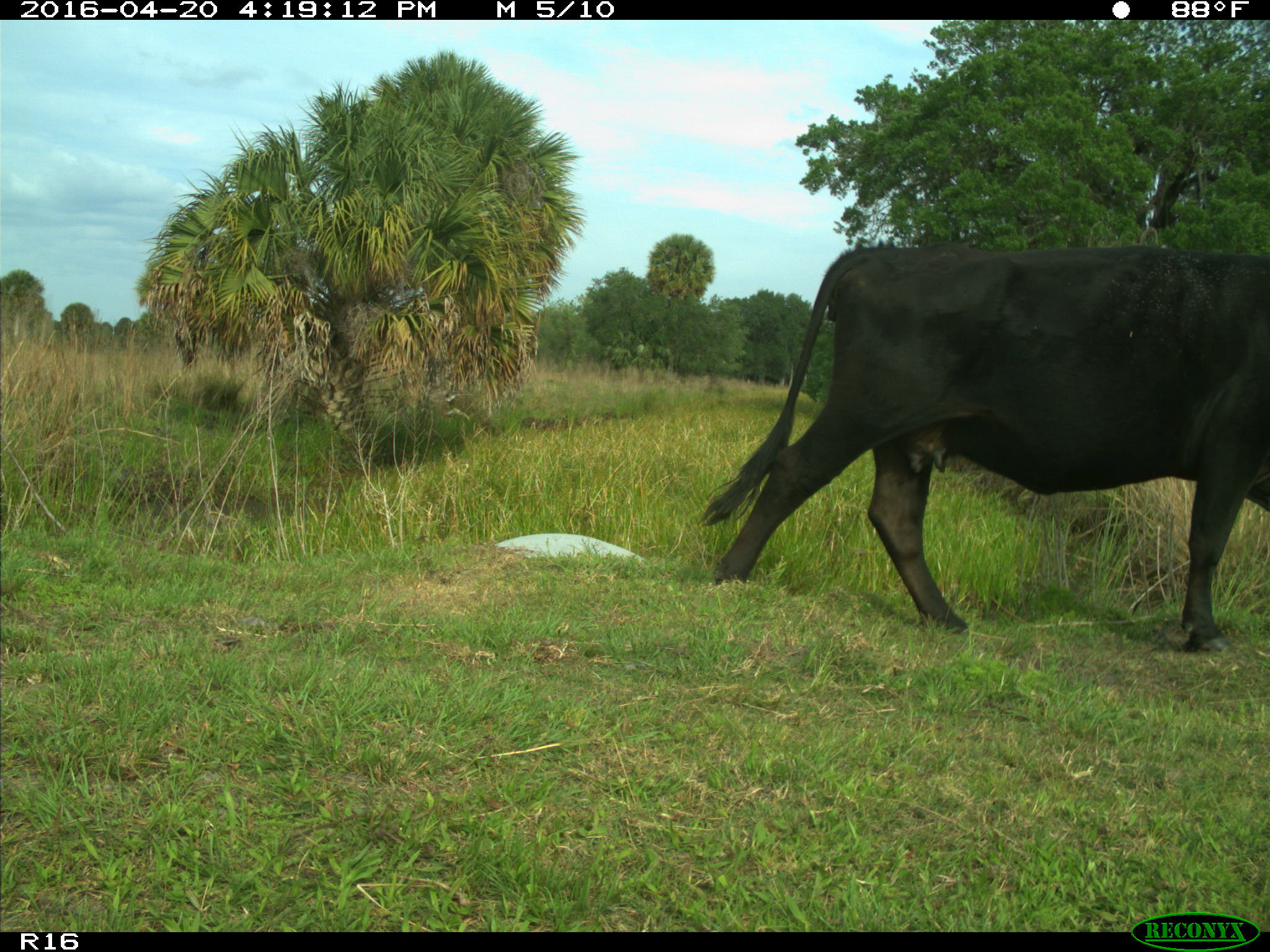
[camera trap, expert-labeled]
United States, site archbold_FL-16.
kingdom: Animalia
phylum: Chordata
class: Mammalia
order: Artiodactyla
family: Bovidae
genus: Bos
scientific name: Bos taurus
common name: domestic cow